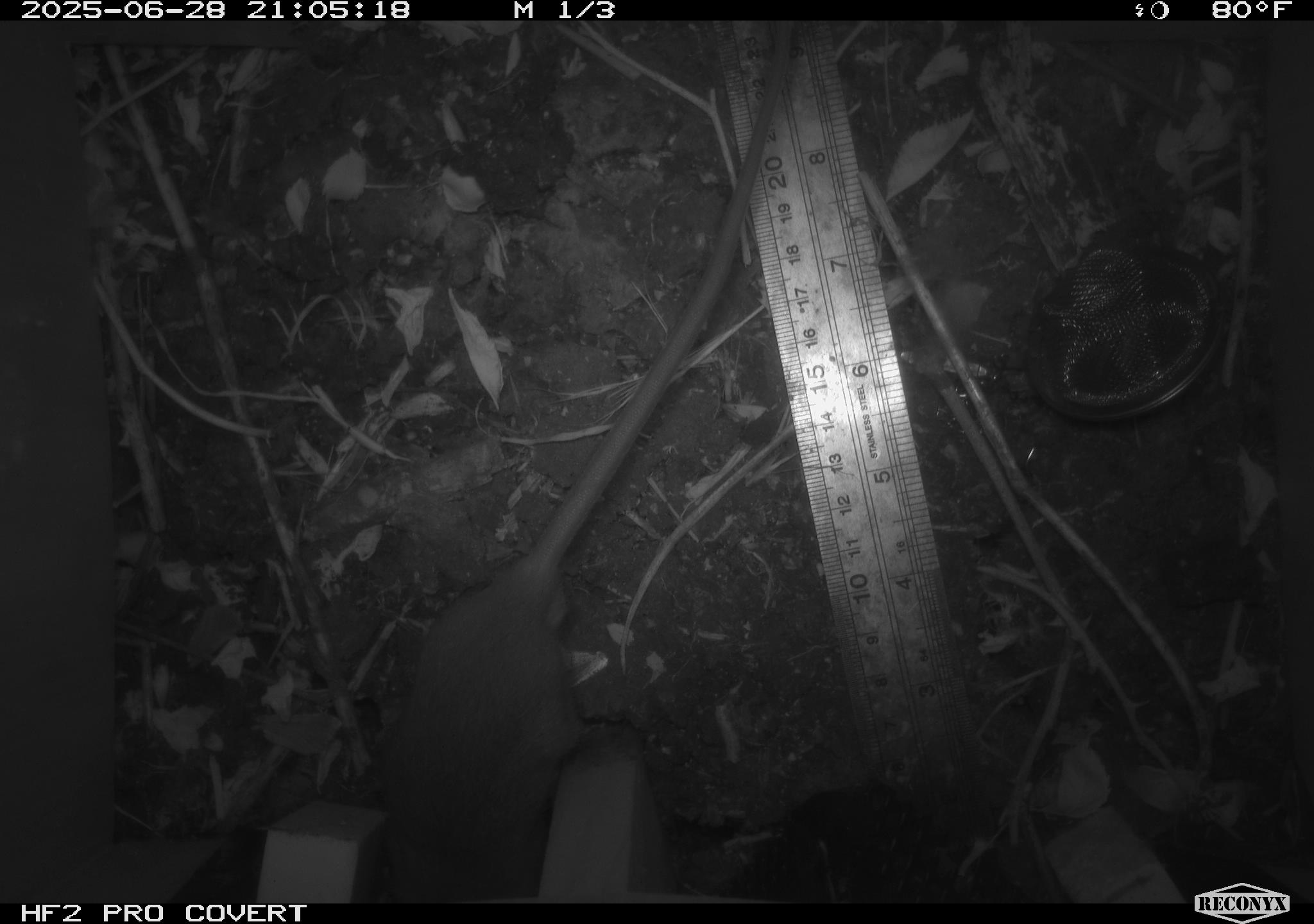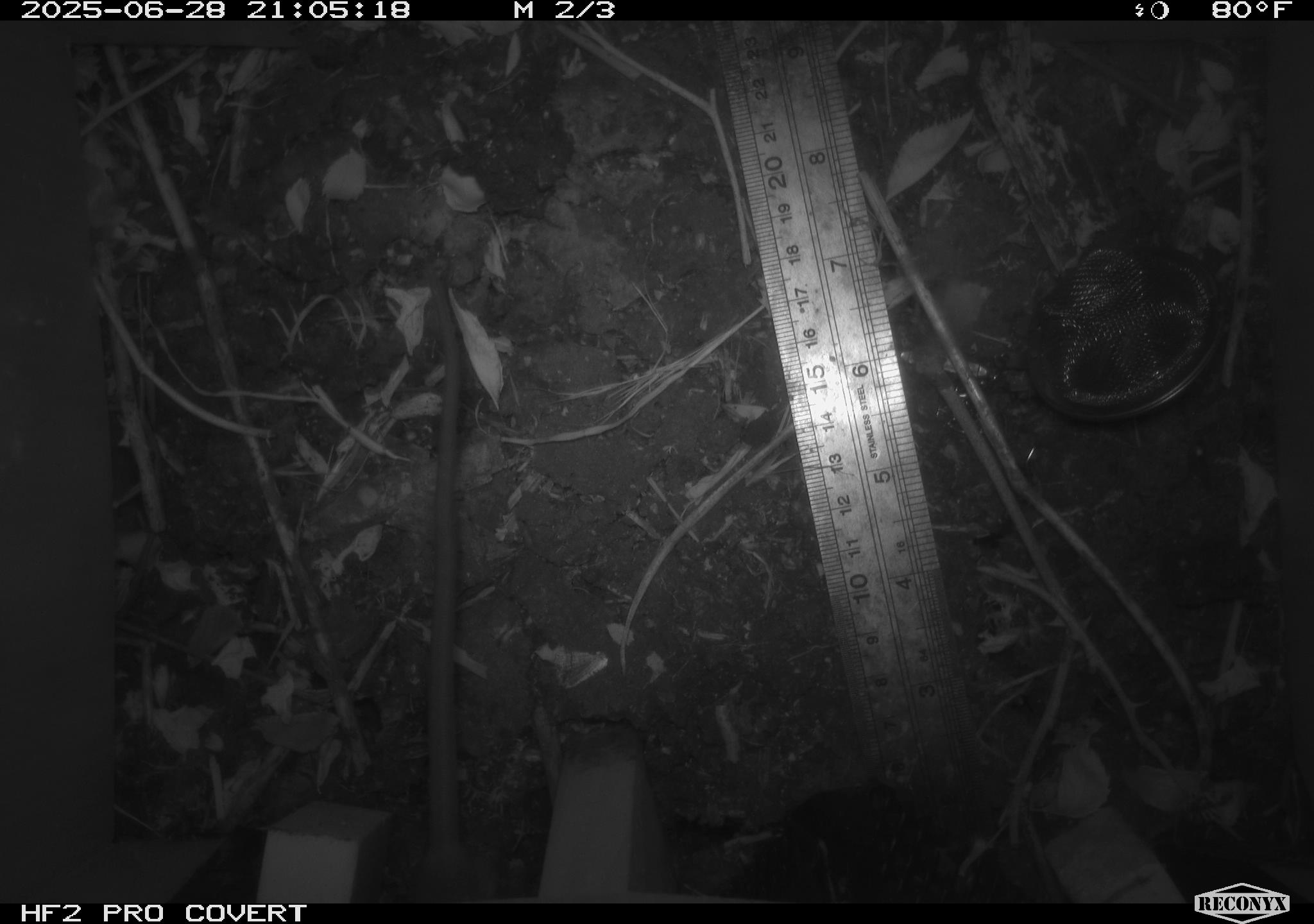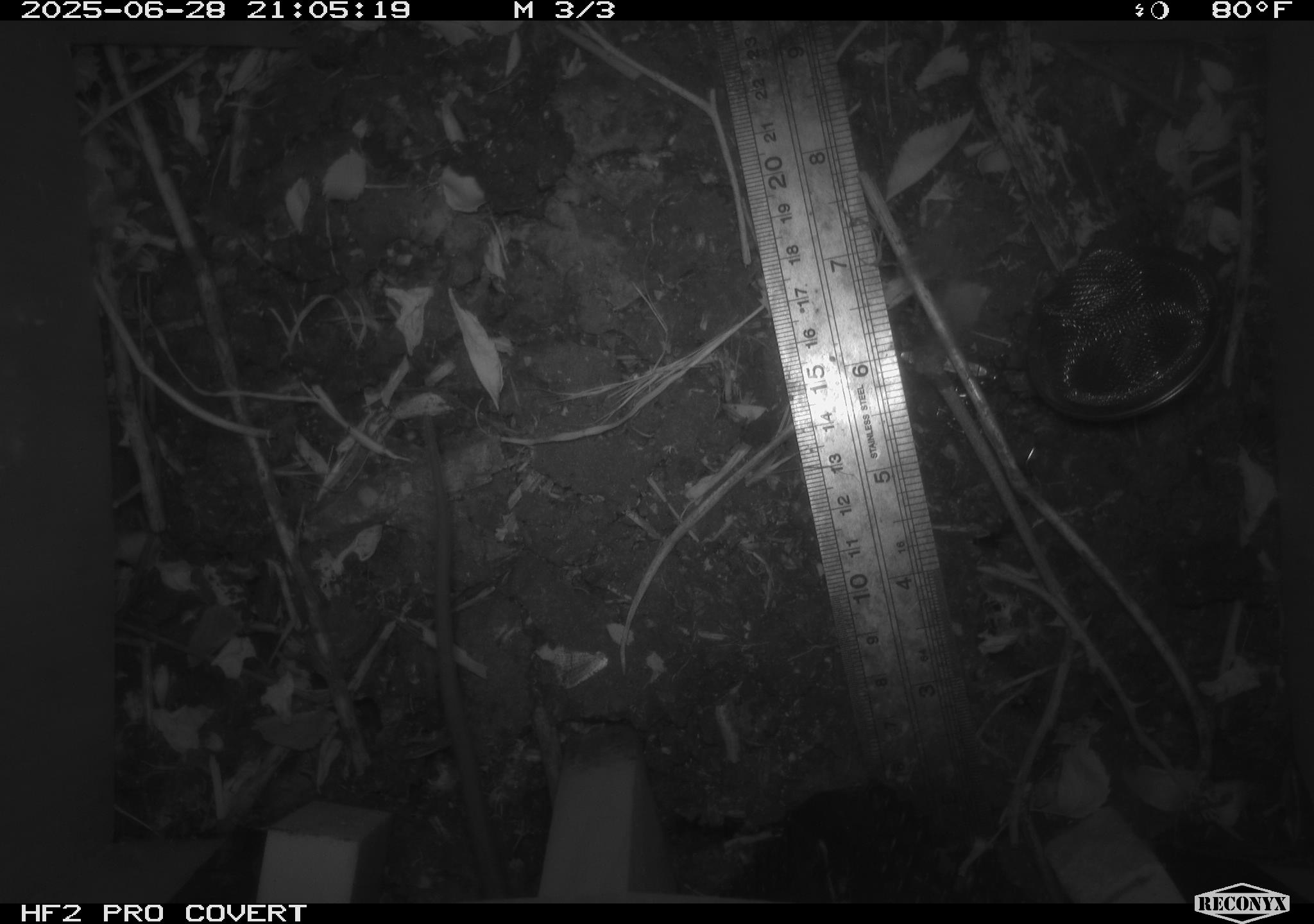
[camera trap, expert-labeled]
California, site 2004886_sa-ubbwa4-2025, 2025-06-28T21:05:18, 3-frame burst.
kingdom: Animalia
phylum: Chordata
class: Mammalia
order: Rodentia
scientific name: Rodentia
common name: rodent